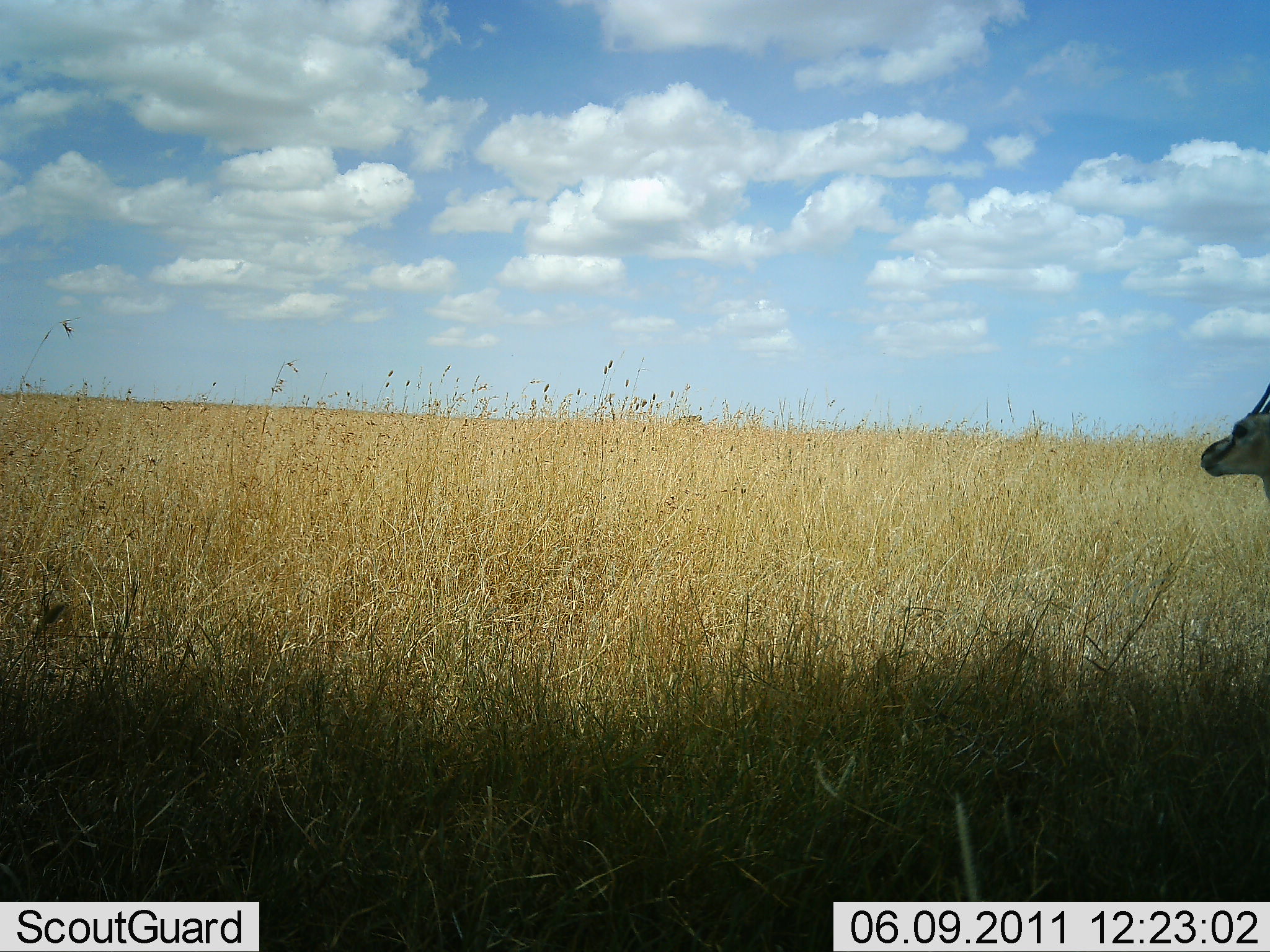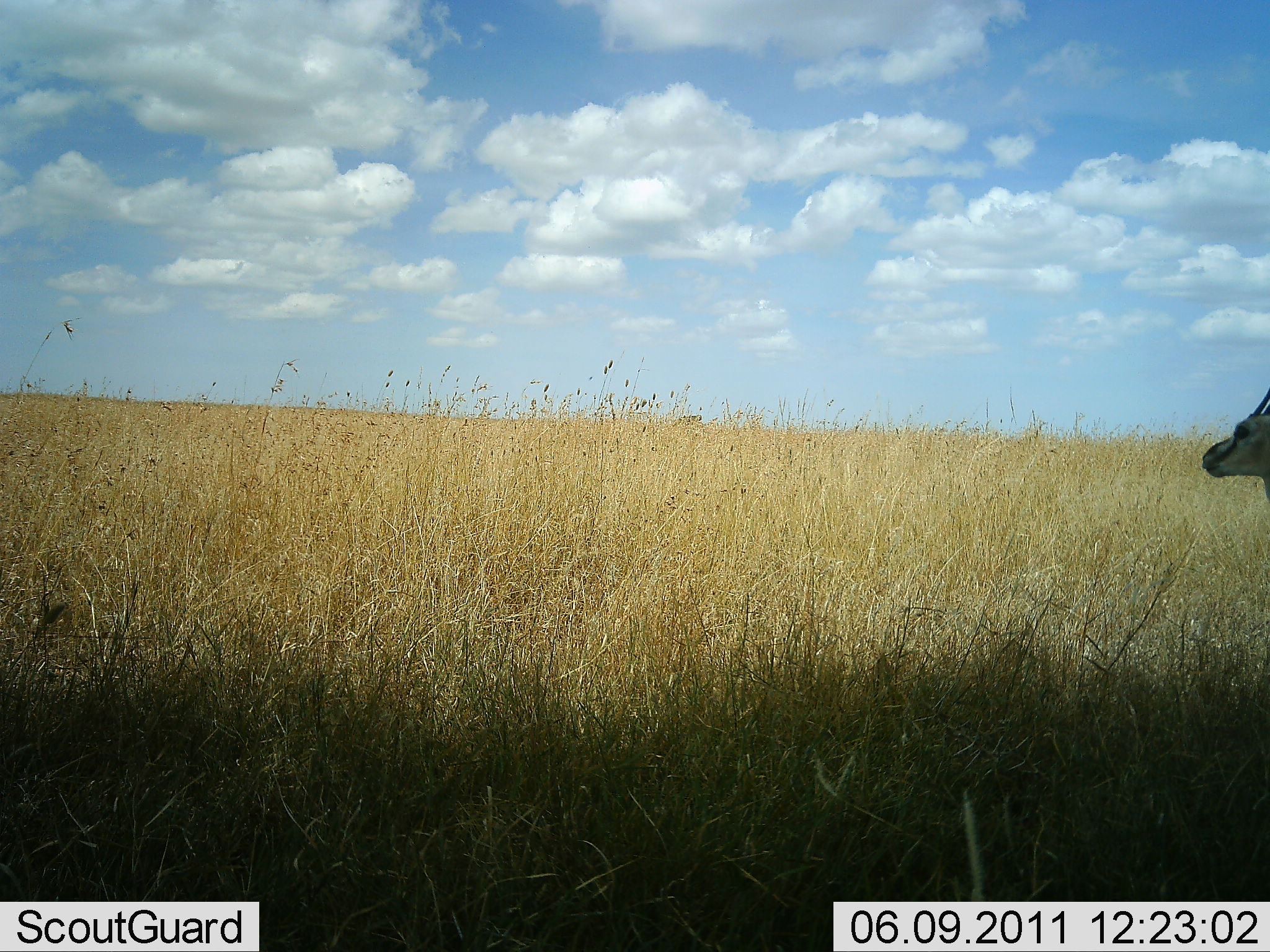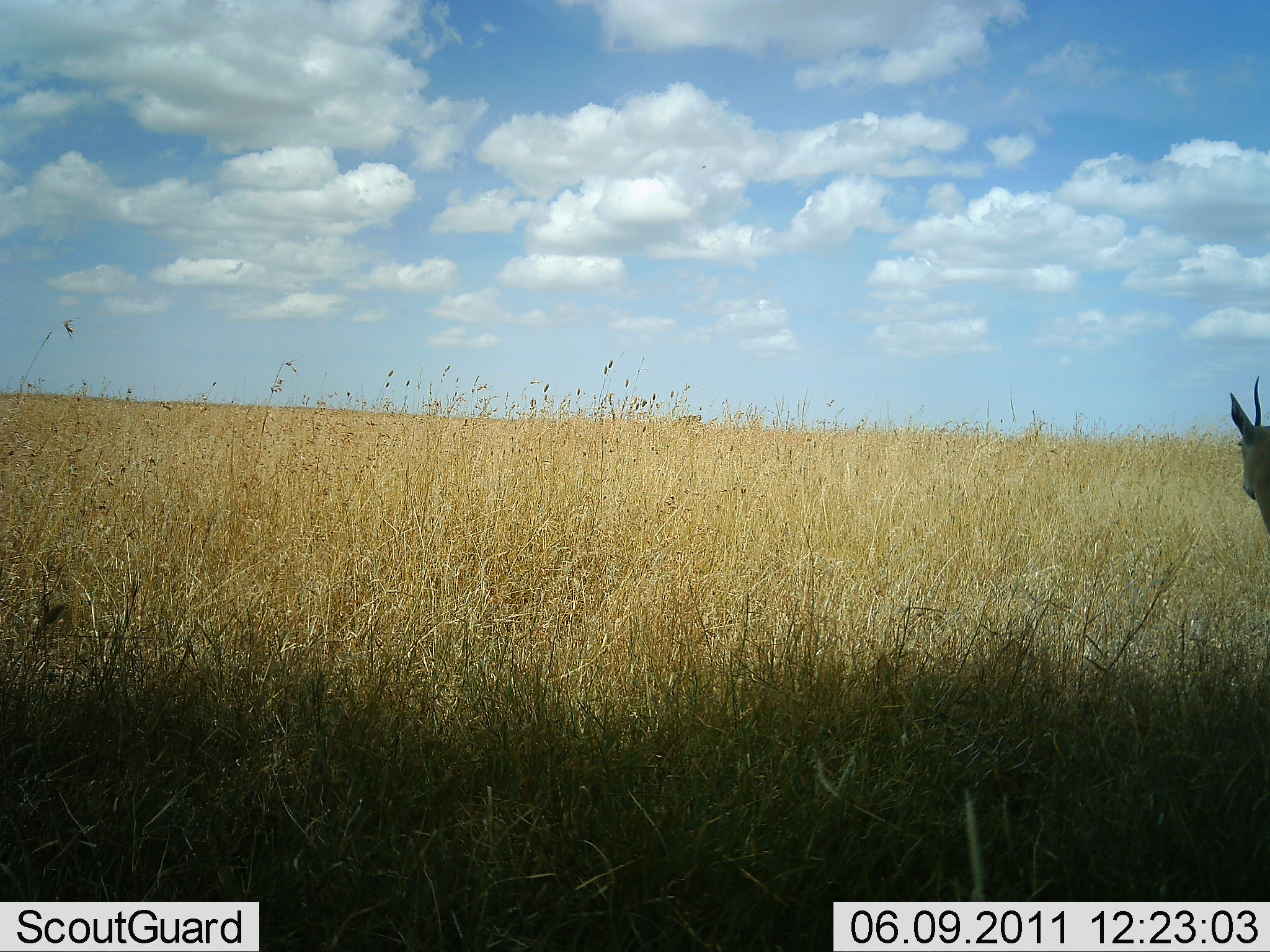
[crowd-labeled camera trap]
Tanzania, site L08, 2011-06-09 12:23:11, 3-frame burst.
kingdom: Animalia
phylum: Chordata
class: Mammalia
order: Artiodactyla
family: Bovidae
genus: Eudorcas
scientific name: Eudorcas thomsonii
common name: thomson's gazelle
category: gazellethomsons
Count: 1.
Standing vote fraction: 100%.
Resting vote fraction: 0%.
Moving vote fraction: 10%.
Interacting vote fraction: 0%.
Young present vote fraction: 0%.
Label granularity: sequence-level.